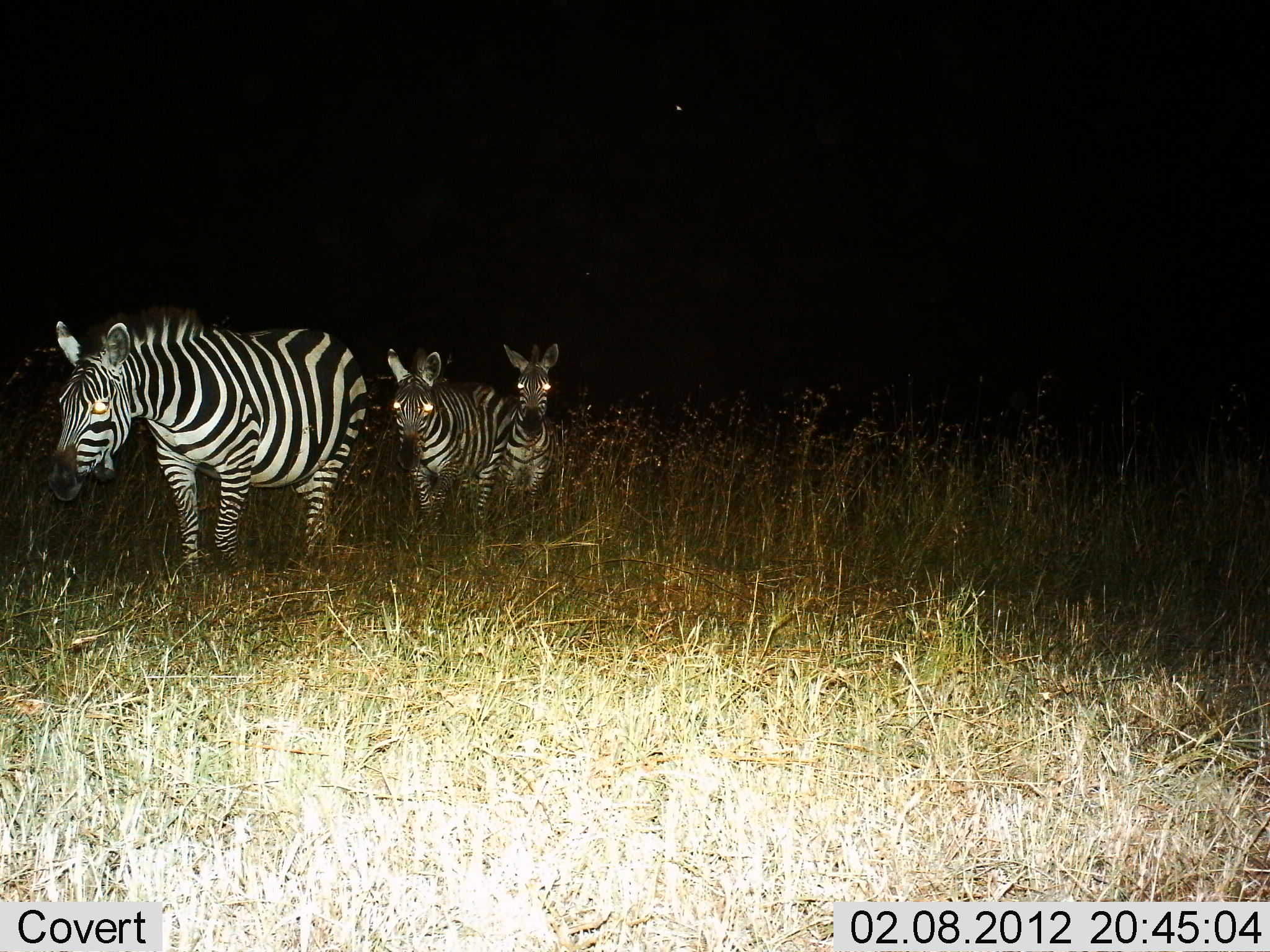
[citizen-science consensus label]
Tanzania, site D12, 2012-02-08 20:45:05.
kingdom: Animalia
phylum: Chordata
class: Mammalia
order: Perissodactyla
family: Equidae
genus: Equus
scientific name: Equus quagga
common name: plains zebra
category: zebra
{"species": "zebra (plains zebra) (Equus quagga)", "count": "3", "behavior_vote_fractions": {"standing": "18%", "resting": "0%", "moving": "86%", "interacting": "0%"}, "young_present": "4%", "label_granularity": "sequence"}